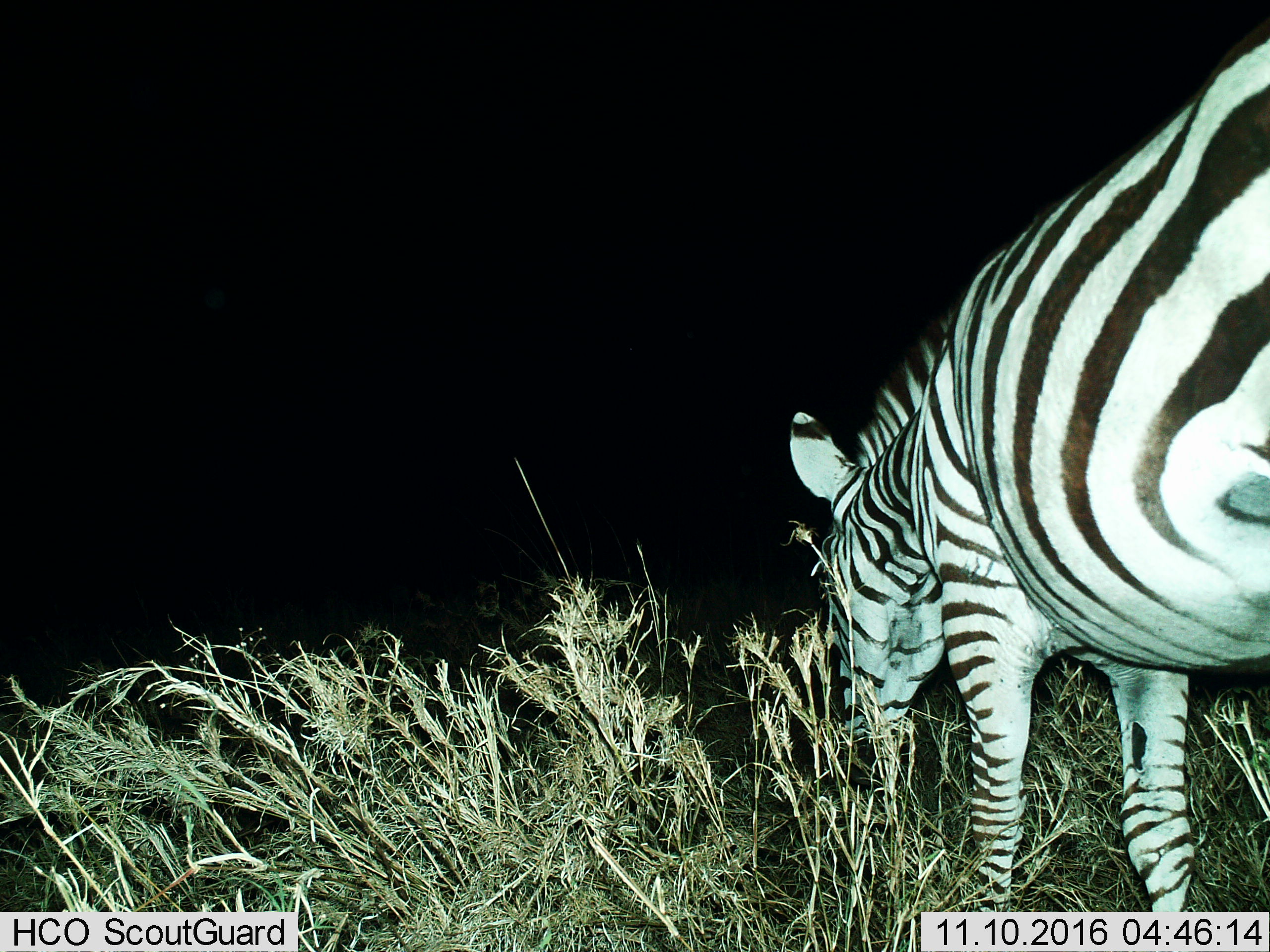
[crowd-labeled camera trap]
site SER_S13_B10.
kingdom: Animalia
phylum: Chordata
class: Mammalia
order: Perissodactyla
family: Equidae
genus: Equus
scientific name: Equus quagga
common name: plains zebra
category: zebraplains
Zebraplains (plains zebra) (Equus quagga), count 1. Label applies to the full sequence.